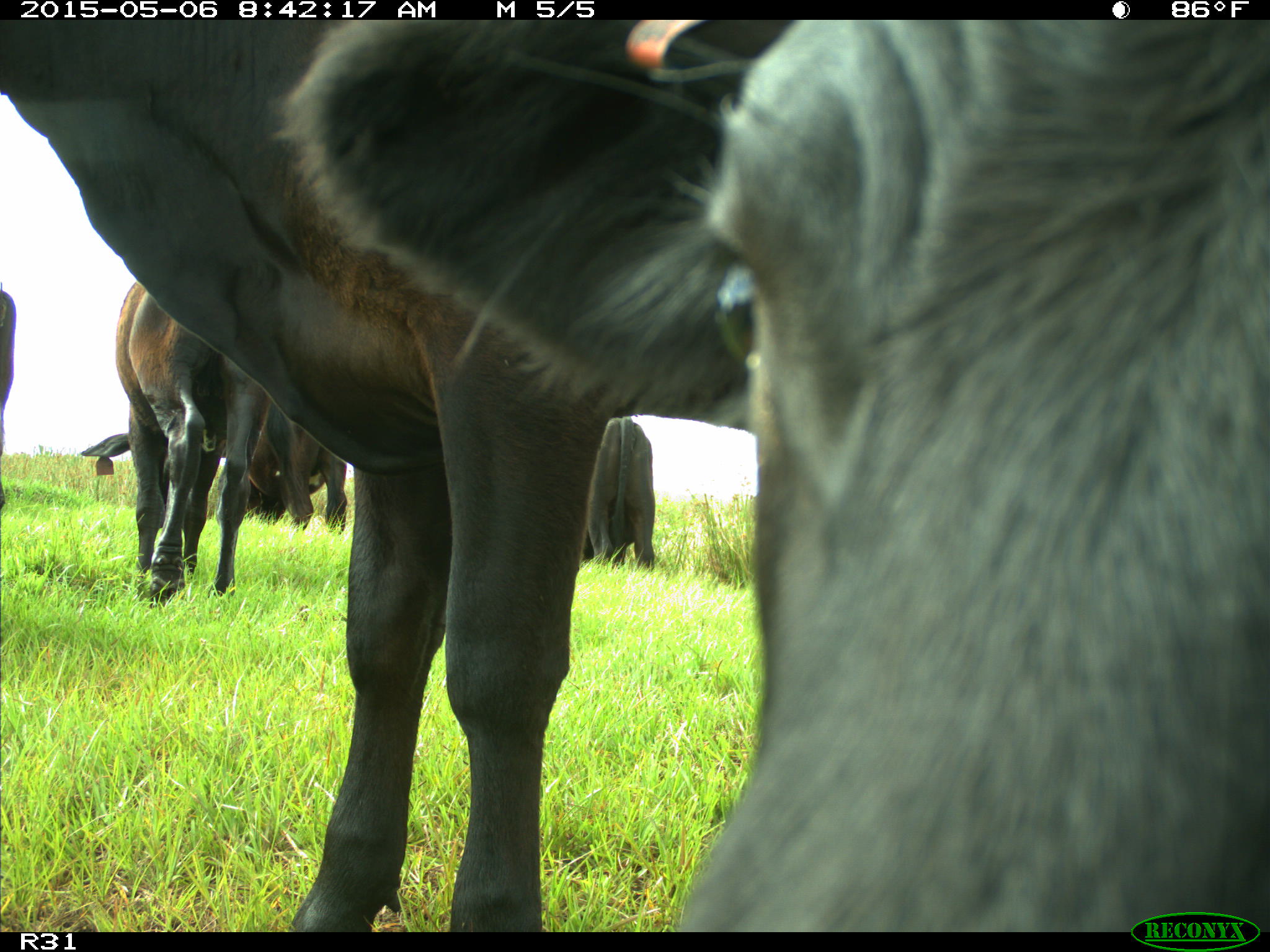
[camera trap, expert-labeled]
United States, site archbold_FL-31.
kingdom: Animalia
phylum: Chordata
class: Mammalia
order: Artiodactyla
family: Bovidae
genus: Bos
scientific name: Bos taurus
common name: domestic cow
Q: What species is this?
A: Bos taurus (domestic cow).